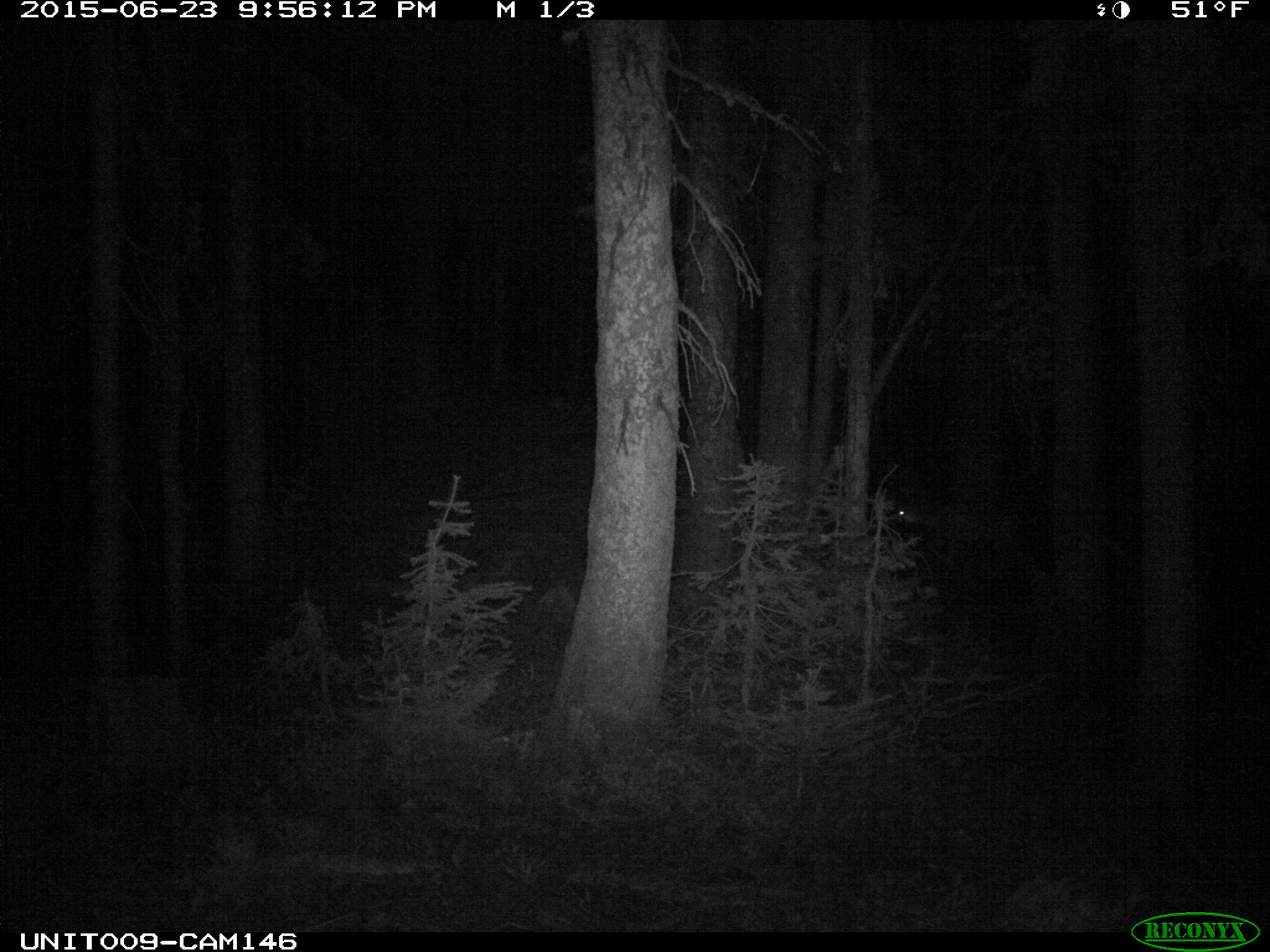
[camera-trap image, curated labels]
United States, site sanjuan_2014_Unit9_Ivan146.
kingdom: Animalia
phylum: Chordata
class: Mammalia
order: Artiodactyla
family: Cervidae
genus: Odocoileus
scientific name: Odocoileus hemionus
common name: mule deer